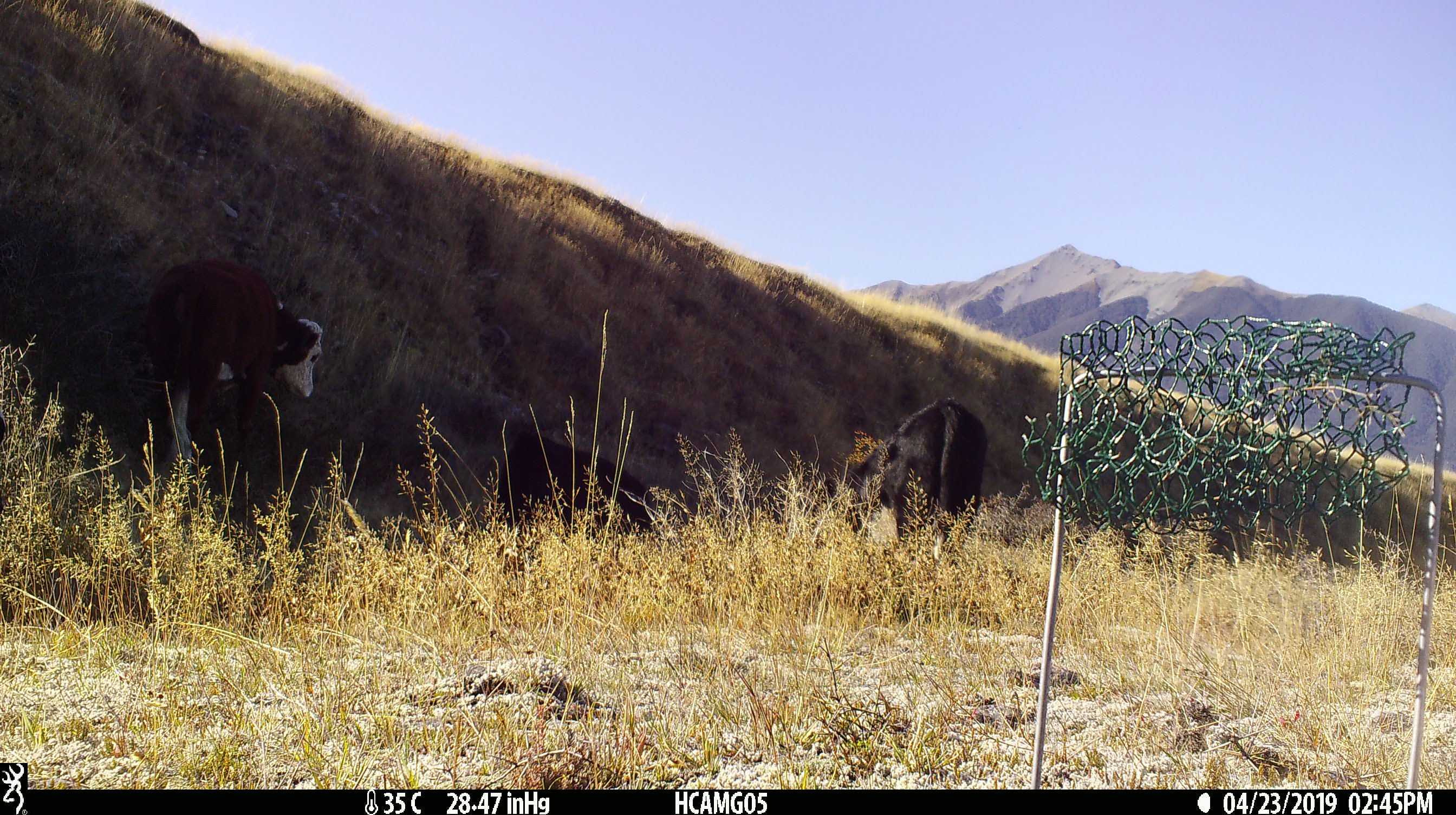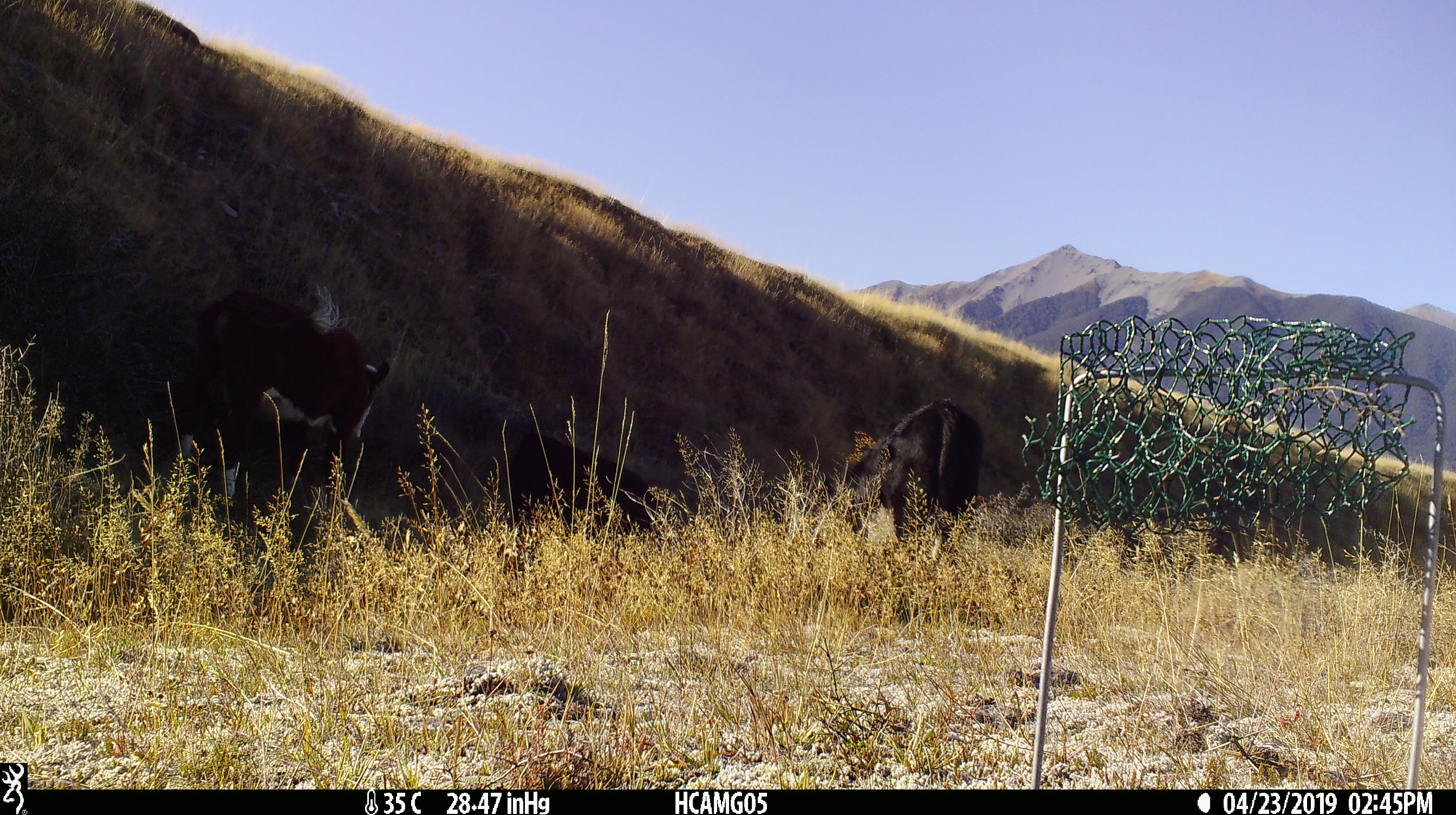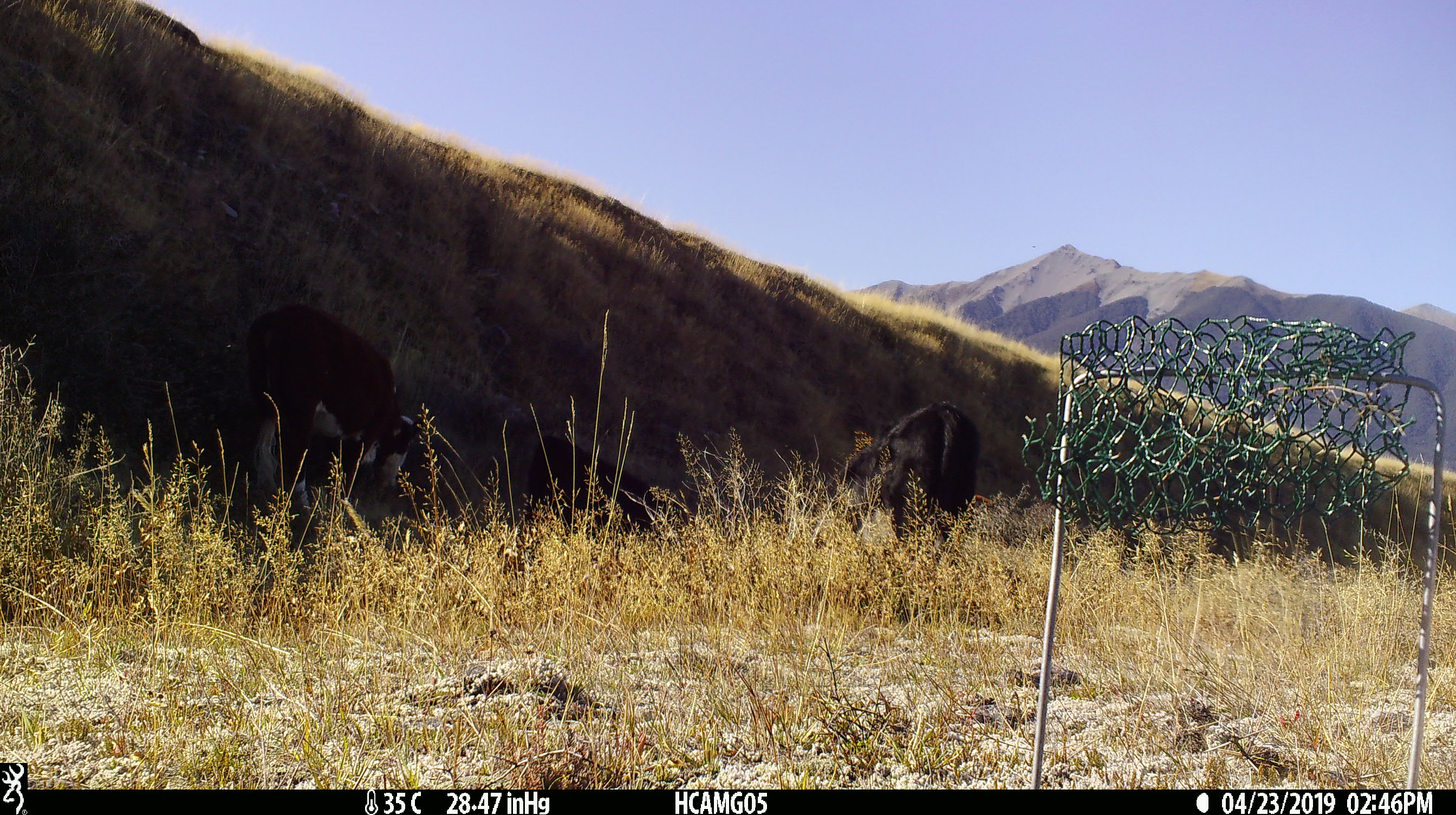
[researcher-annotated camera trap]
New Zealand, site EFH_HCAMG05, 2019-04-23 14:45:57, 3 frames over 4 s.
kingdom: Animalia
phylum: Chordata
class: Mammalia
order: Artiodactyla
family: Bovidae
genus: Bos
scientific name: Bos taurus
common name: domestic cow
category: cow